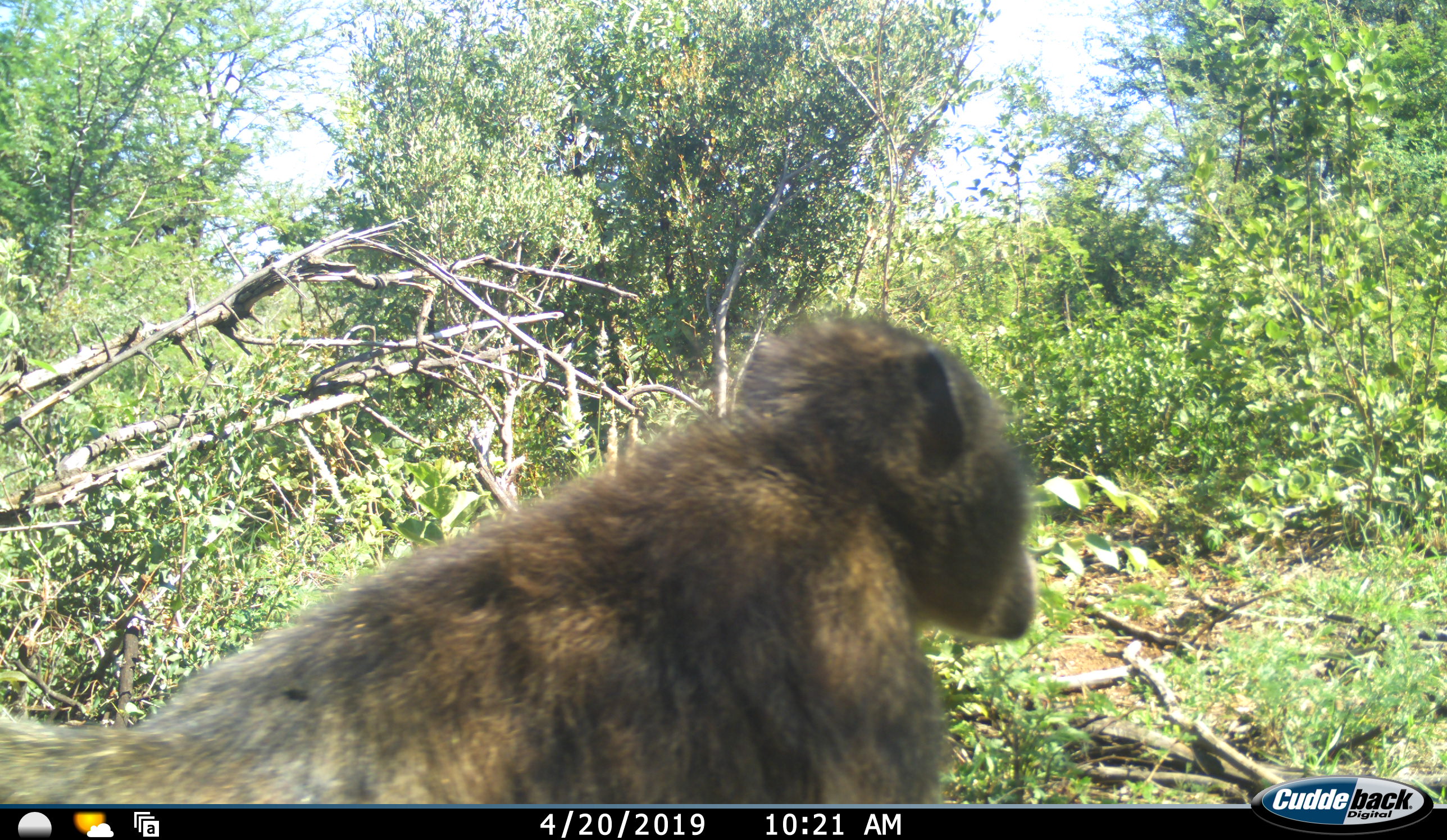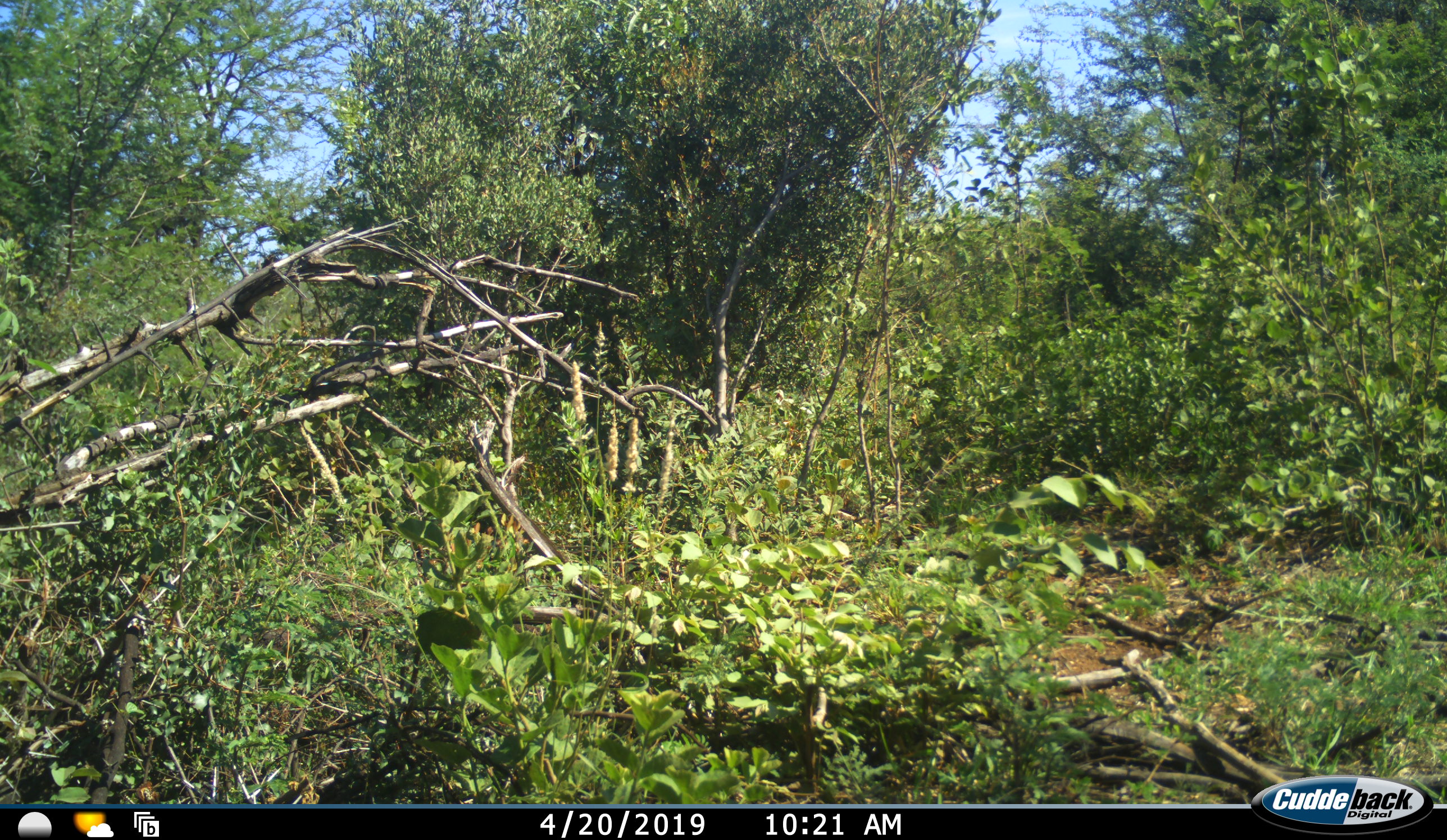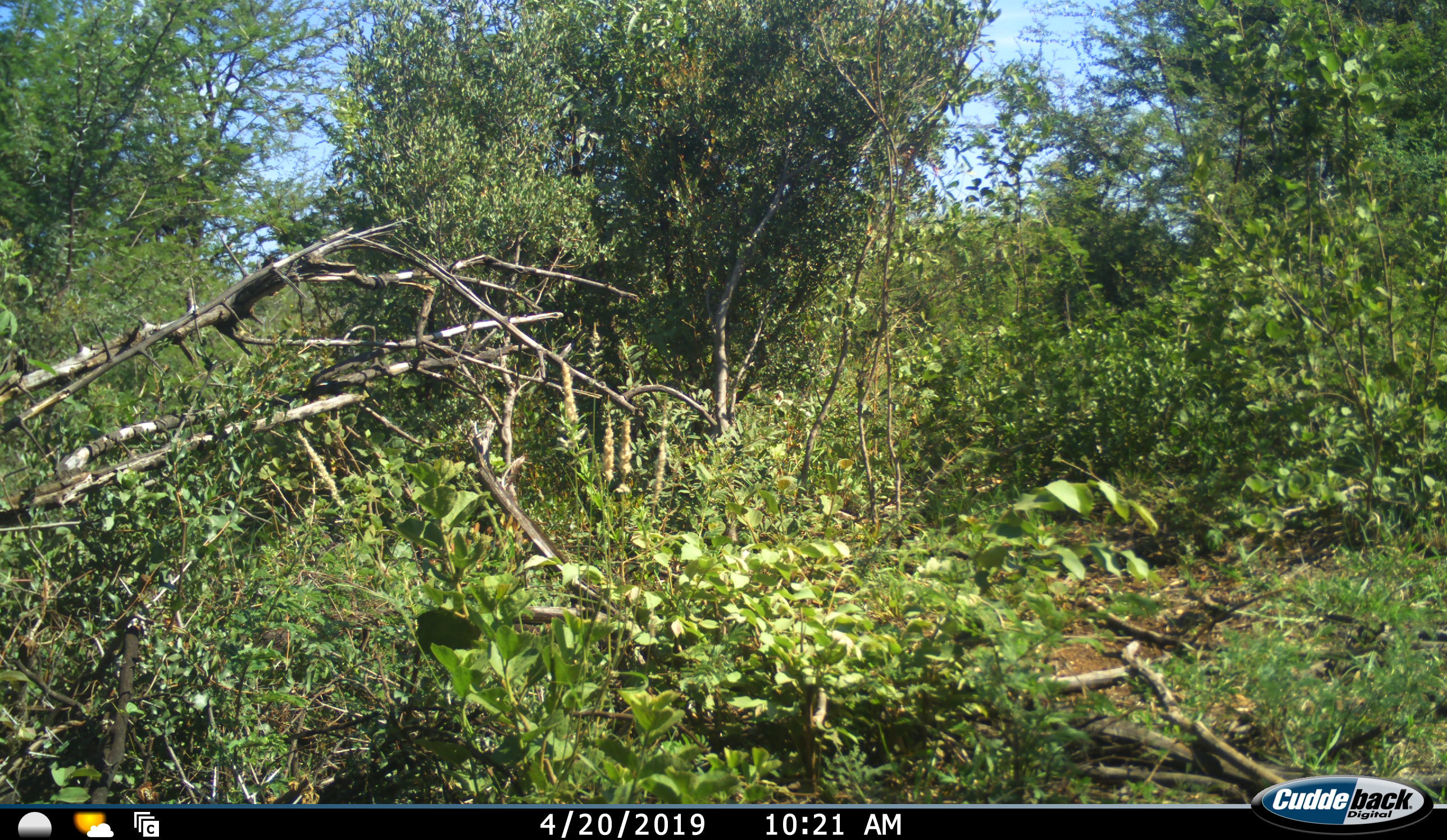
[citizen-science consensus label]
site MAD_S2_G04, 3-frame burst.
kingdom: Animalia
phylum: Chordata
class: Mammalia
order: Primates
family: Cercopithecidae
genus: Papio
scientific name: Papio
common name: baboon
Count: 1.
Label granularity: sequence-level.